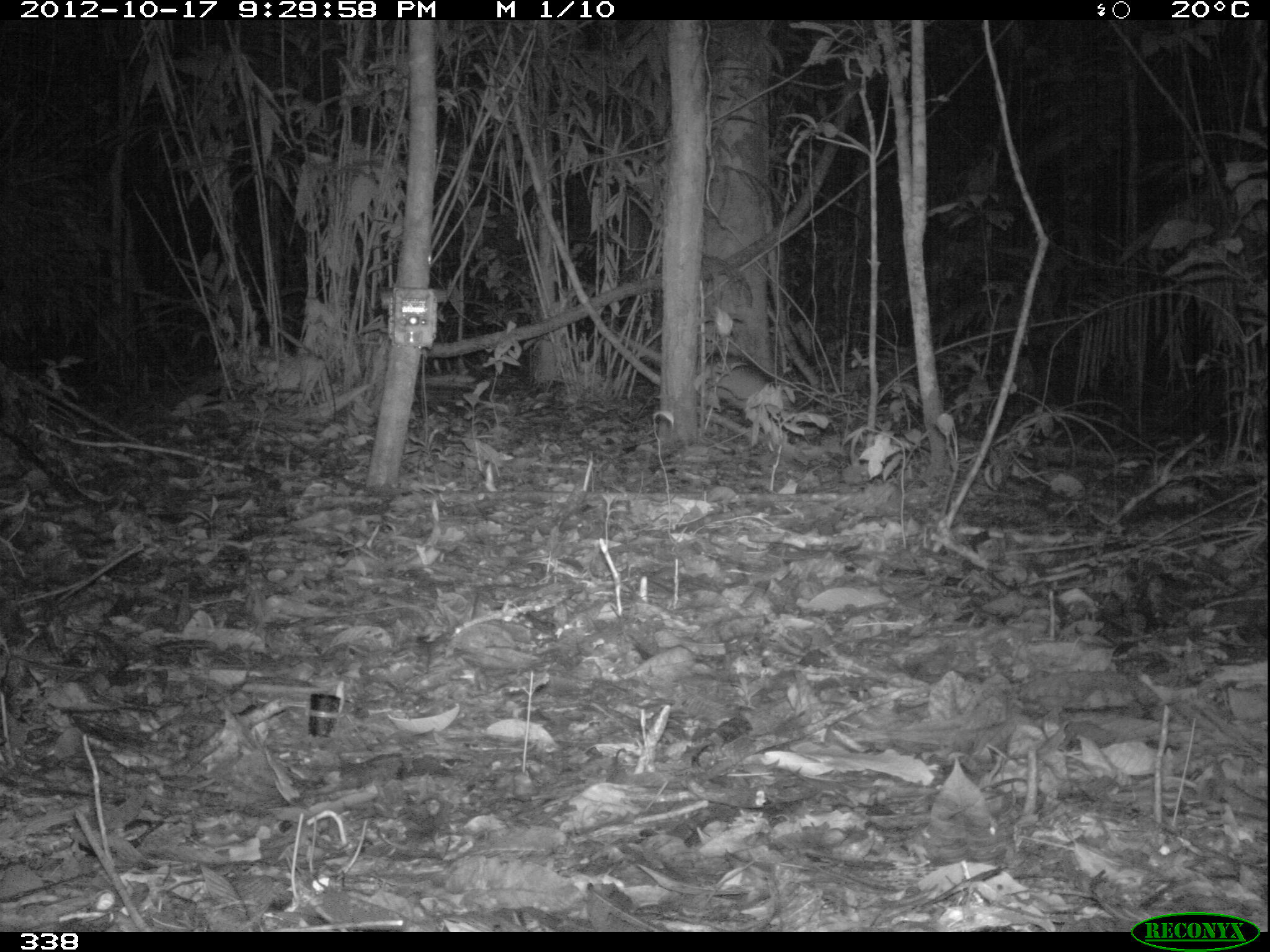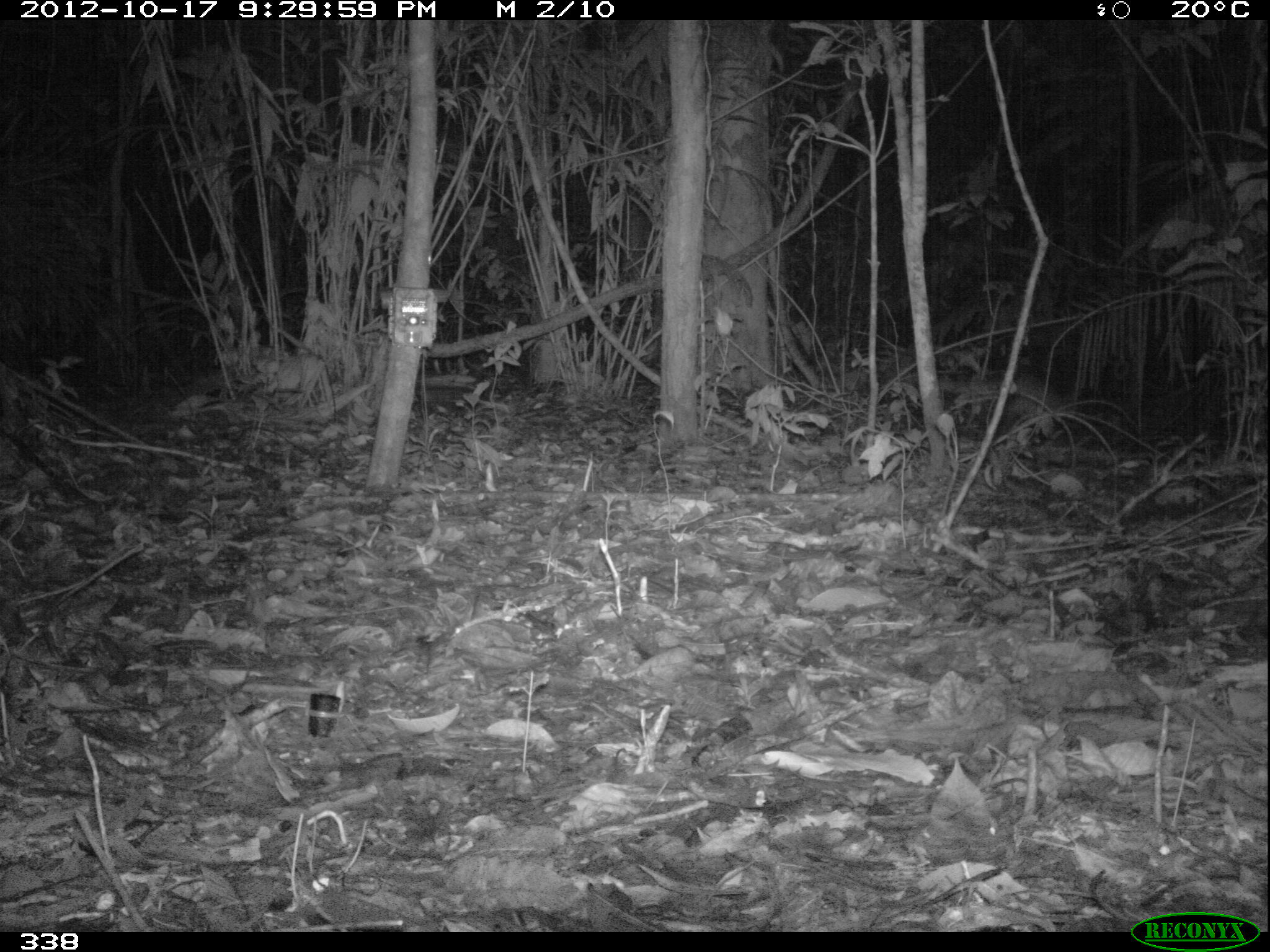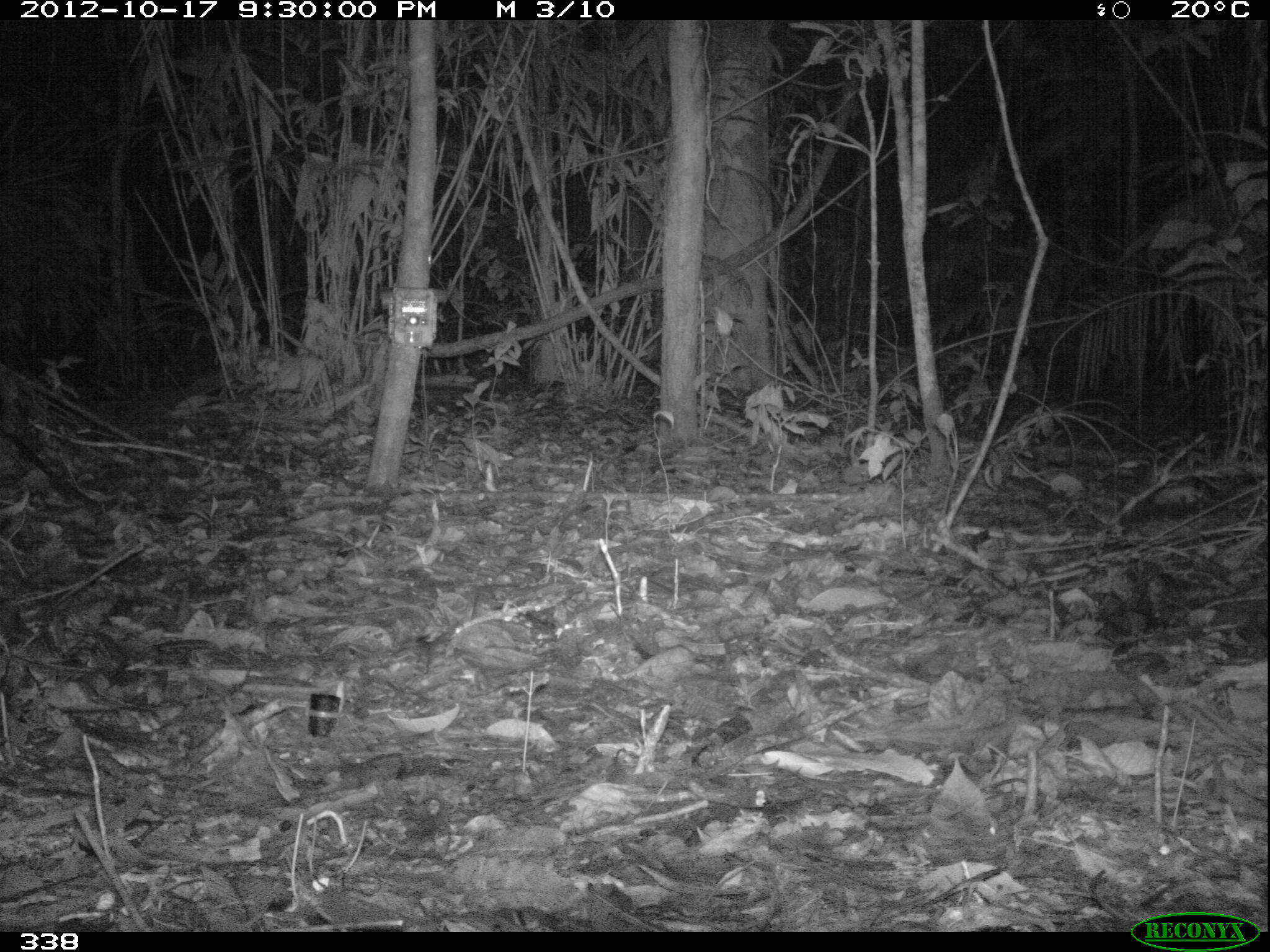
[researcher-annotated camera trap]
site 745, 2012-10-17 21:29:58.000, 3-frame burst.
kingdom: Animalia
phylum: Chordata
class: Mammalia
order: Cingulata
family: Dasypodidae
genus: Dasypus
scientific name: Dasypus novemcinctus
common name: nine-banded armadillo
Dasypus novemcinctus (nine-banded armadillo).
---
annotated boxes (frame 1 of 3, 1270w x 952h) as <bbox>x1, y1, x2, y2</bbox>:
dasypus novemcinctus: <bbox>606, 324, 784, 408</bbox>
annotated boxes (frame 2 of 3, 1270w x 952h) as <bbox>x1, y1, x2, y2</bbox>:
dasypus novemcinctus: <bbox>937, 373, 1061, 432</bbox>